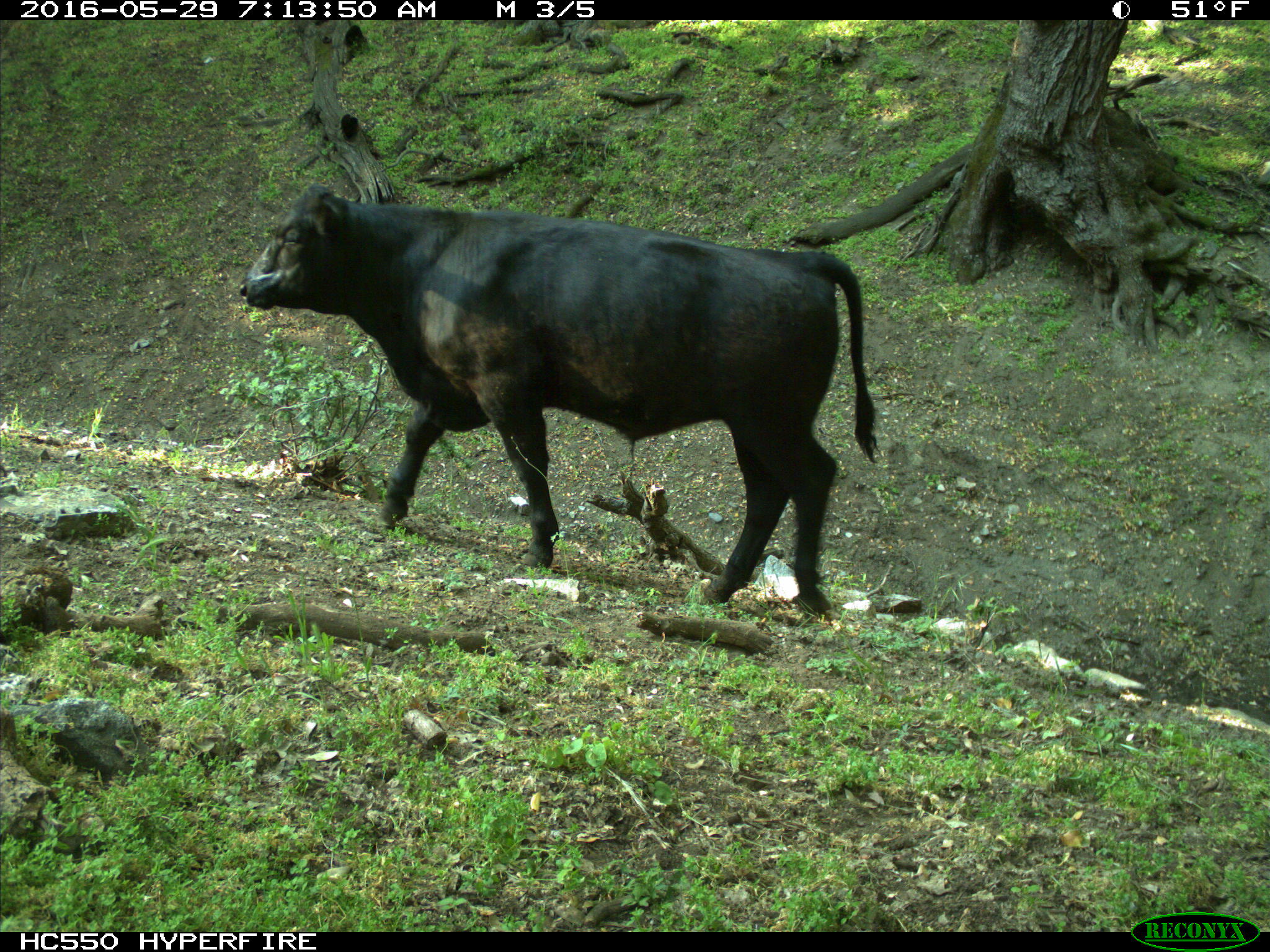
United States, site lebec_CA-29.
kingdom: Animalia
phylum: Chordata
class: Mammalia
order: Artiodactyla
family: Bovidae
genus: Bos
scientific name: Bos taurus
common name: domestic cow